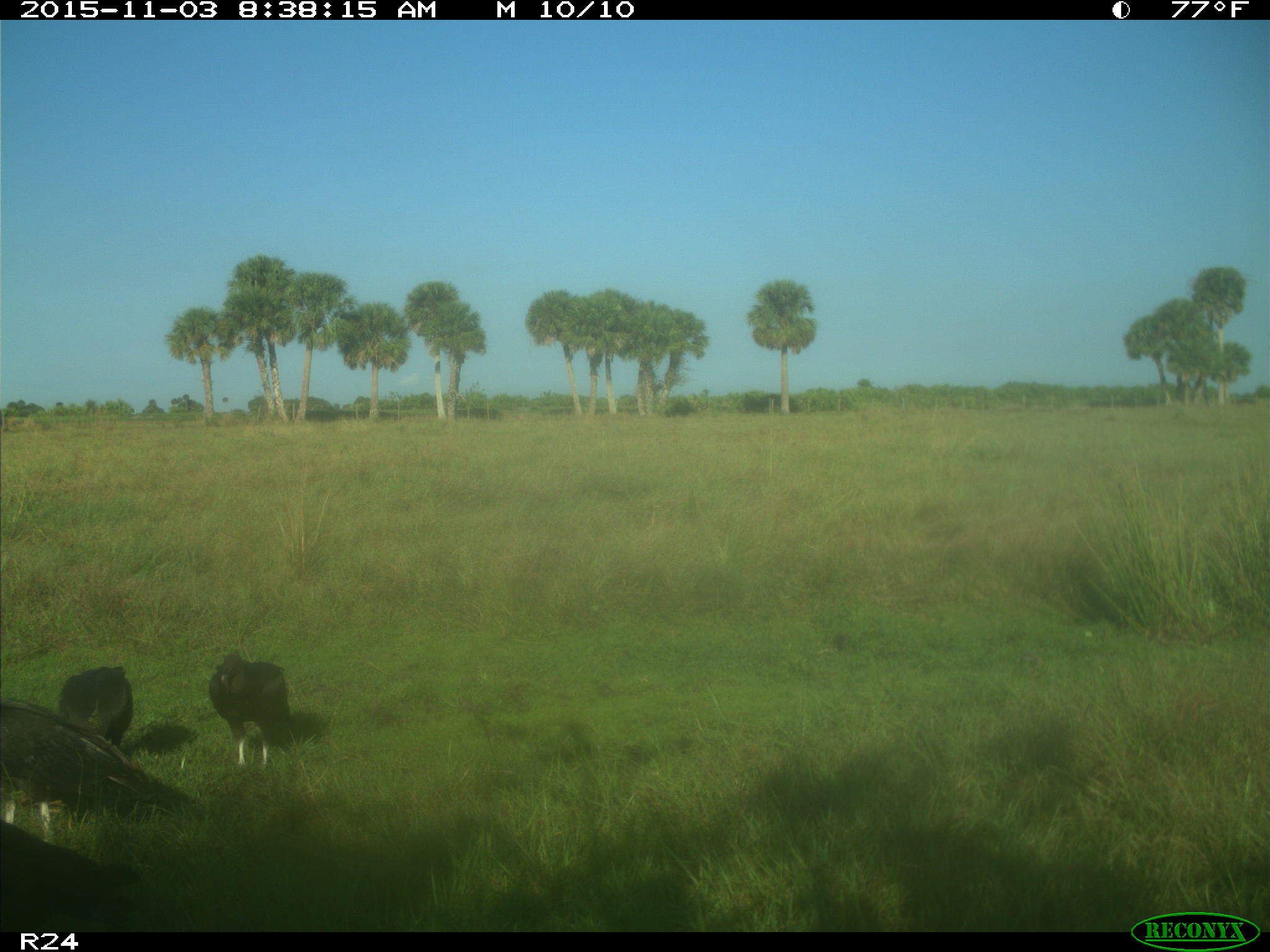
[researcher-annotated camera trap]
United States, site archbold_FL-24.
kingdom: Animalia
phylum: Chordata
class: Aves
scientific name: Aves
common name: birds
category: unidentified bird